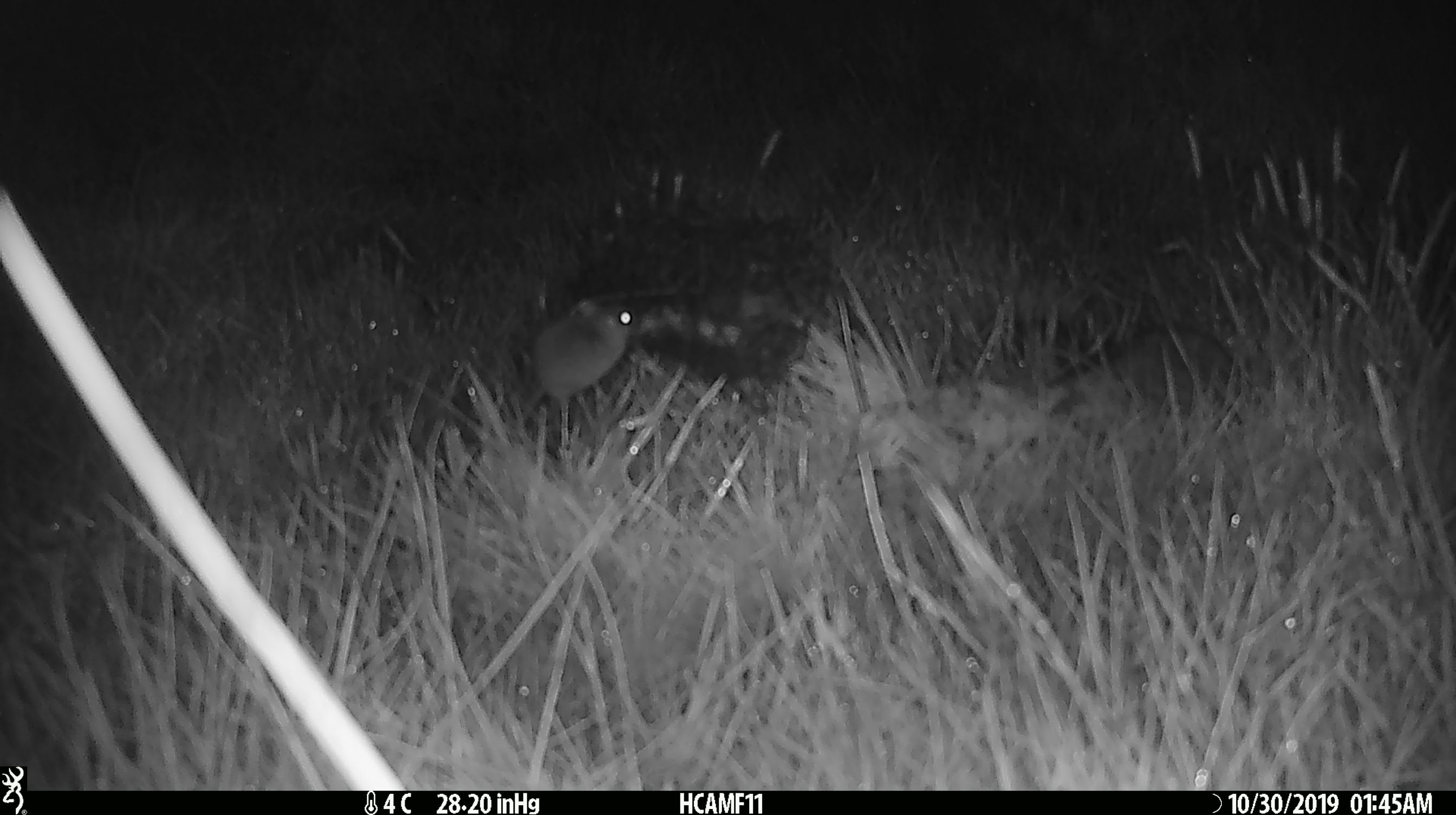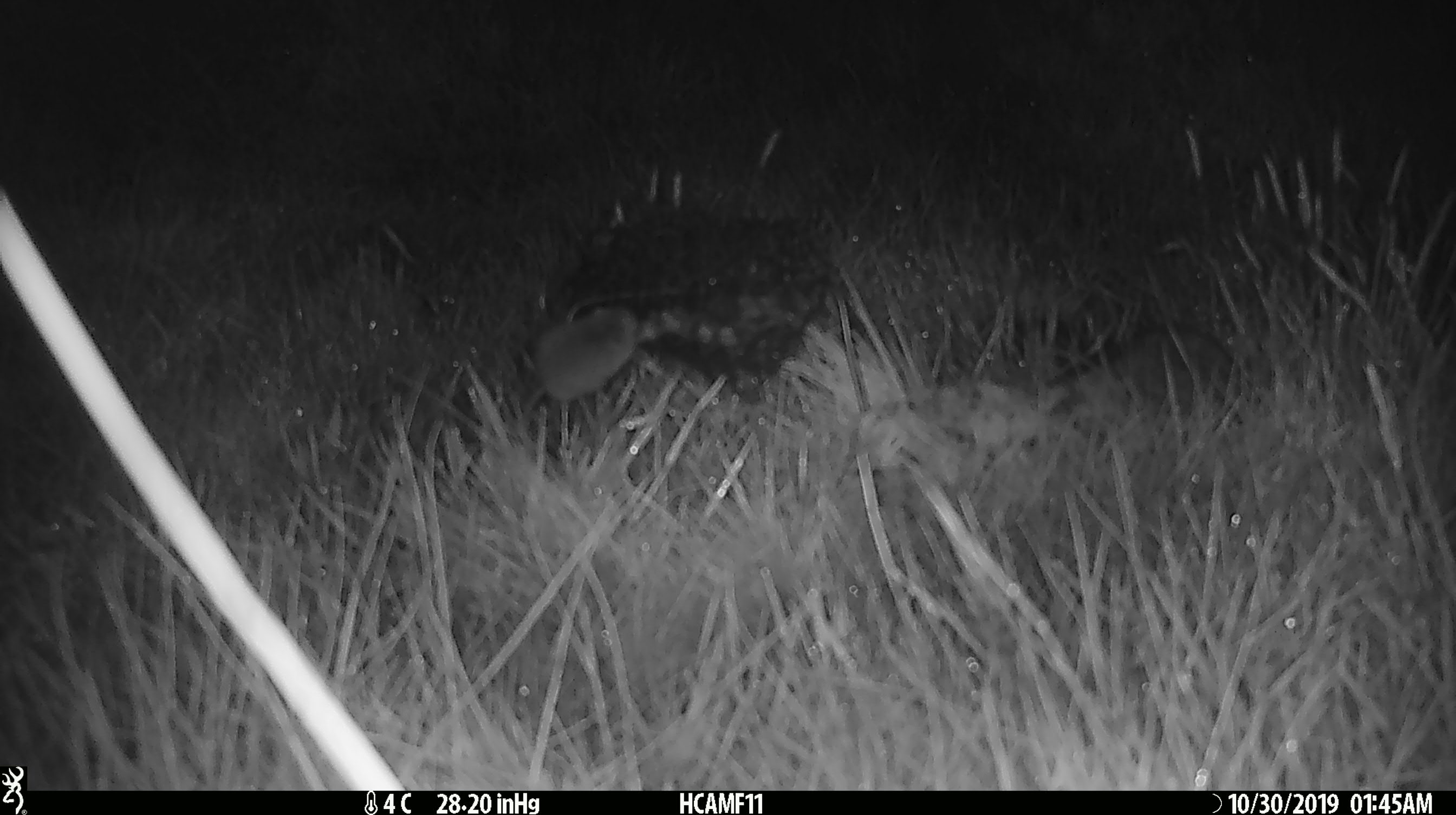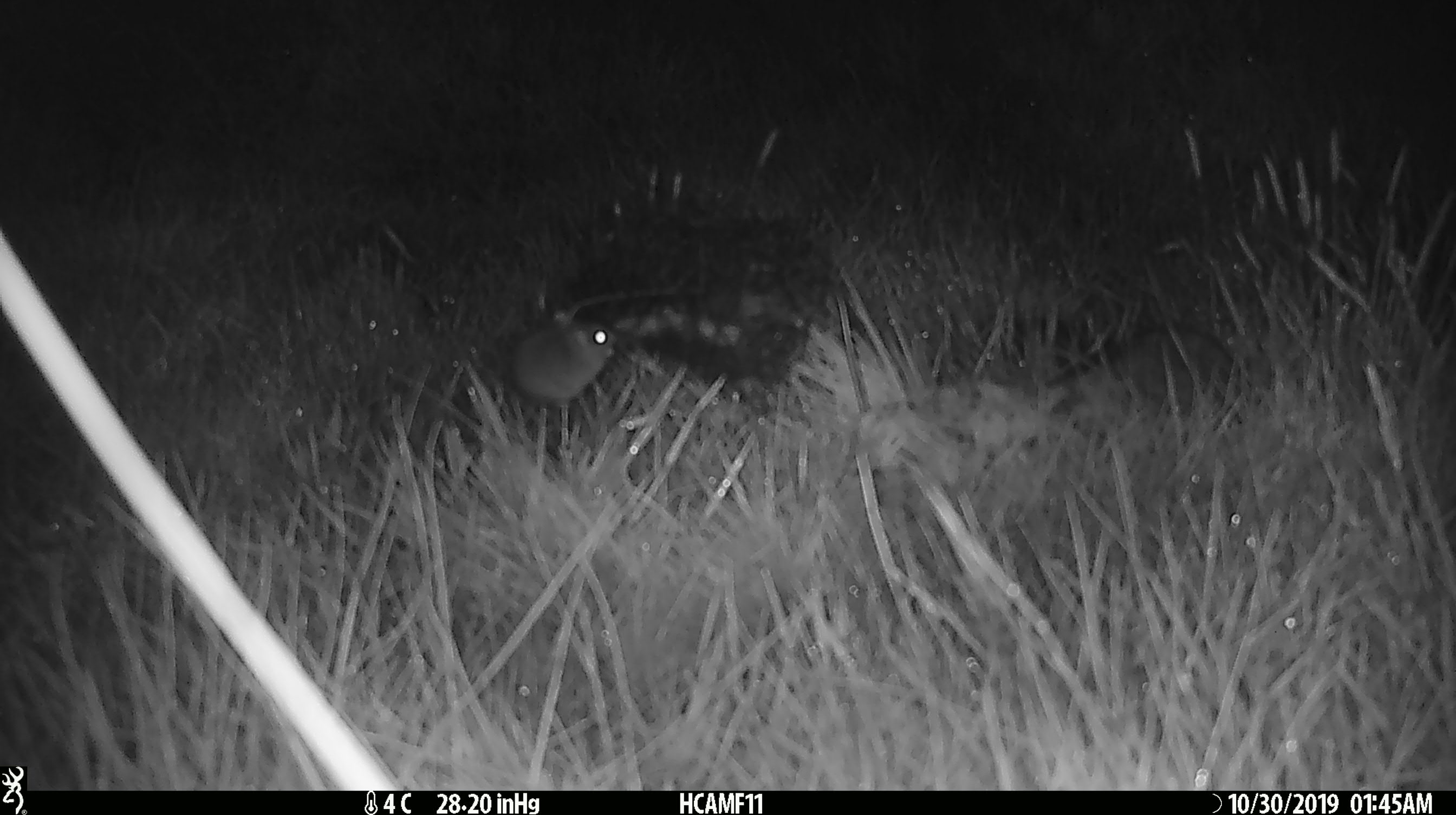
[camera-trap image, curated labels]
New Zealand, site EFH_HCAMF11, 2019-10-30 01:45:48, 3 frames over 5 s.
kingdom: Animalia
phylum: Chordata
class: Mammalia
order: Rodentia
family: Muridae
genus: Mus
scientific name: Mus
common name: mouse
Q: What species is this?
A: Mouse (Mus).